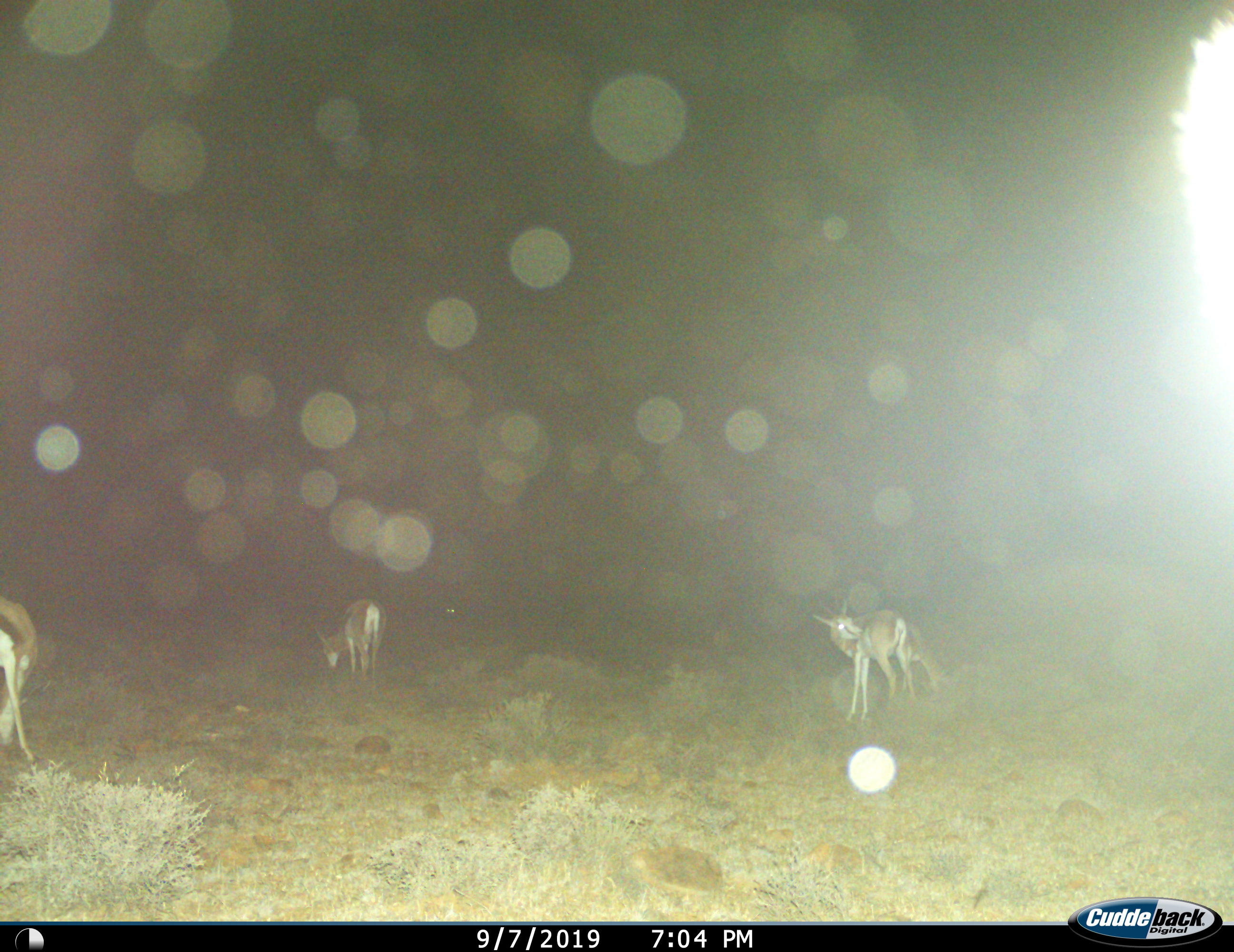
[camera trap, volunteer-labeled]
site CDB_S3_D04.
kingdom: Animalia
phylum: Chordata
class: Mammalia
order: Artiodactyla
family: Bovidae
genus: Antidorcas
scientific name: Antidorcas marsupialis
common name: springbok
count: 4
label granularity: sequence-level